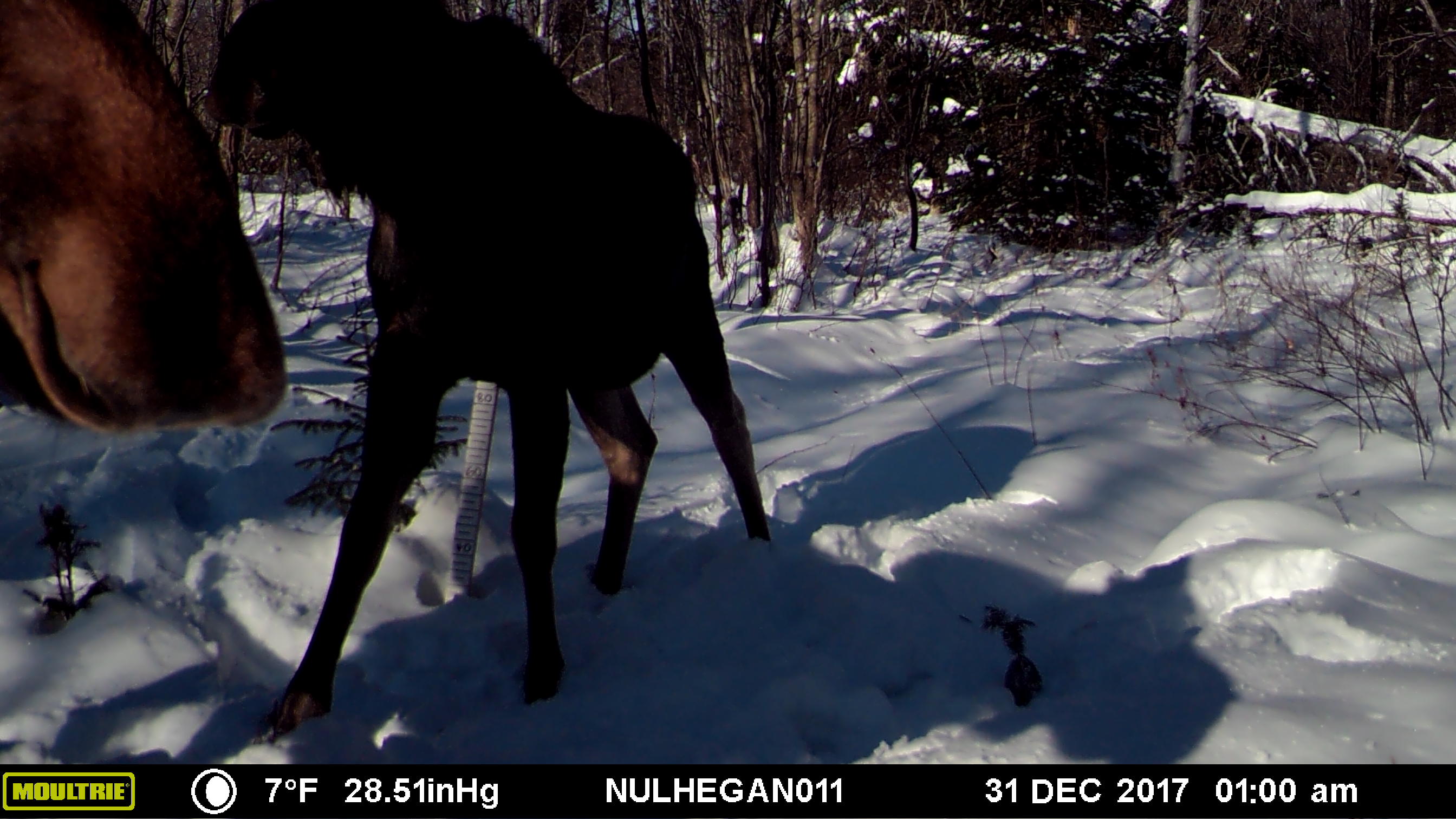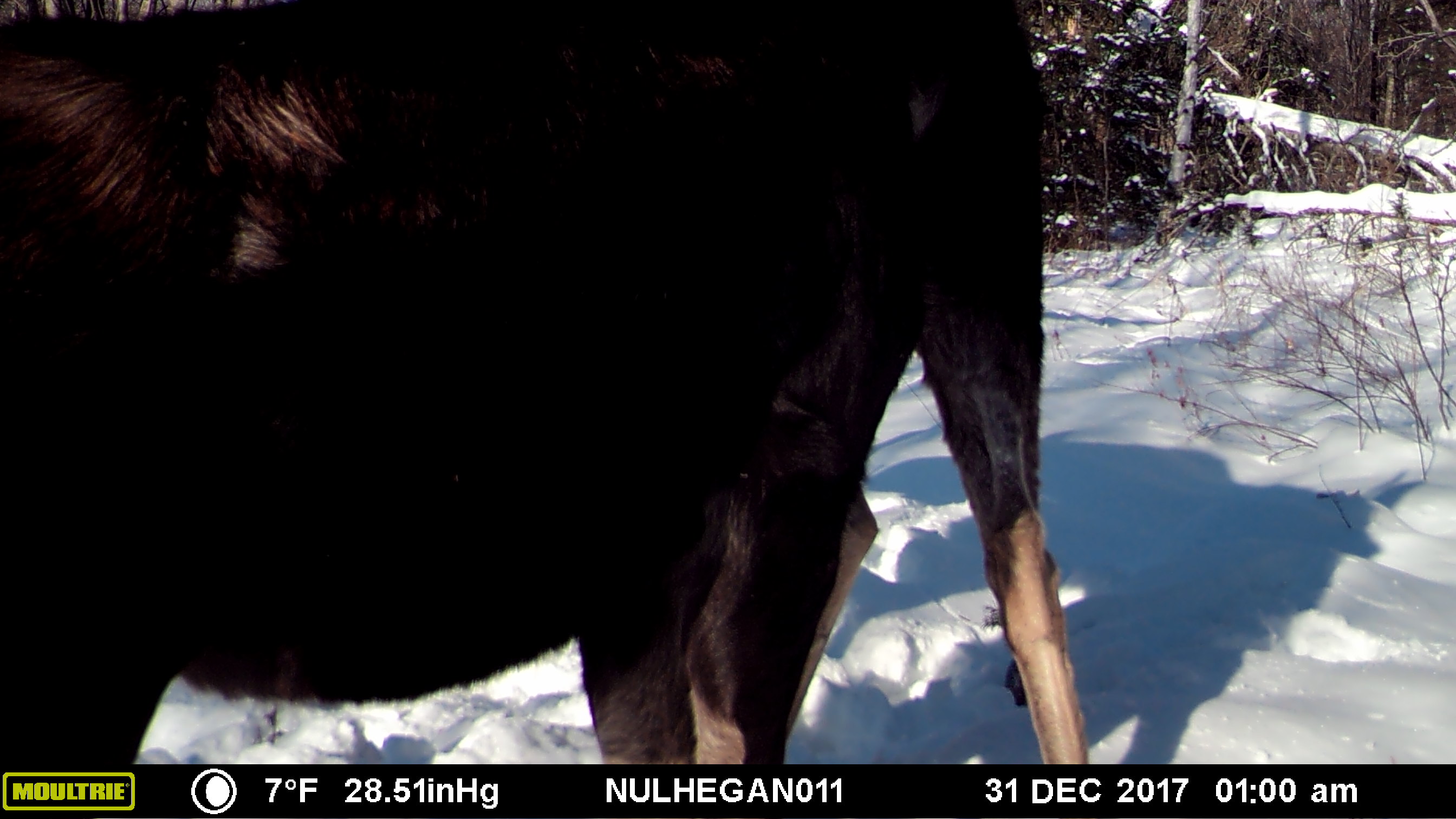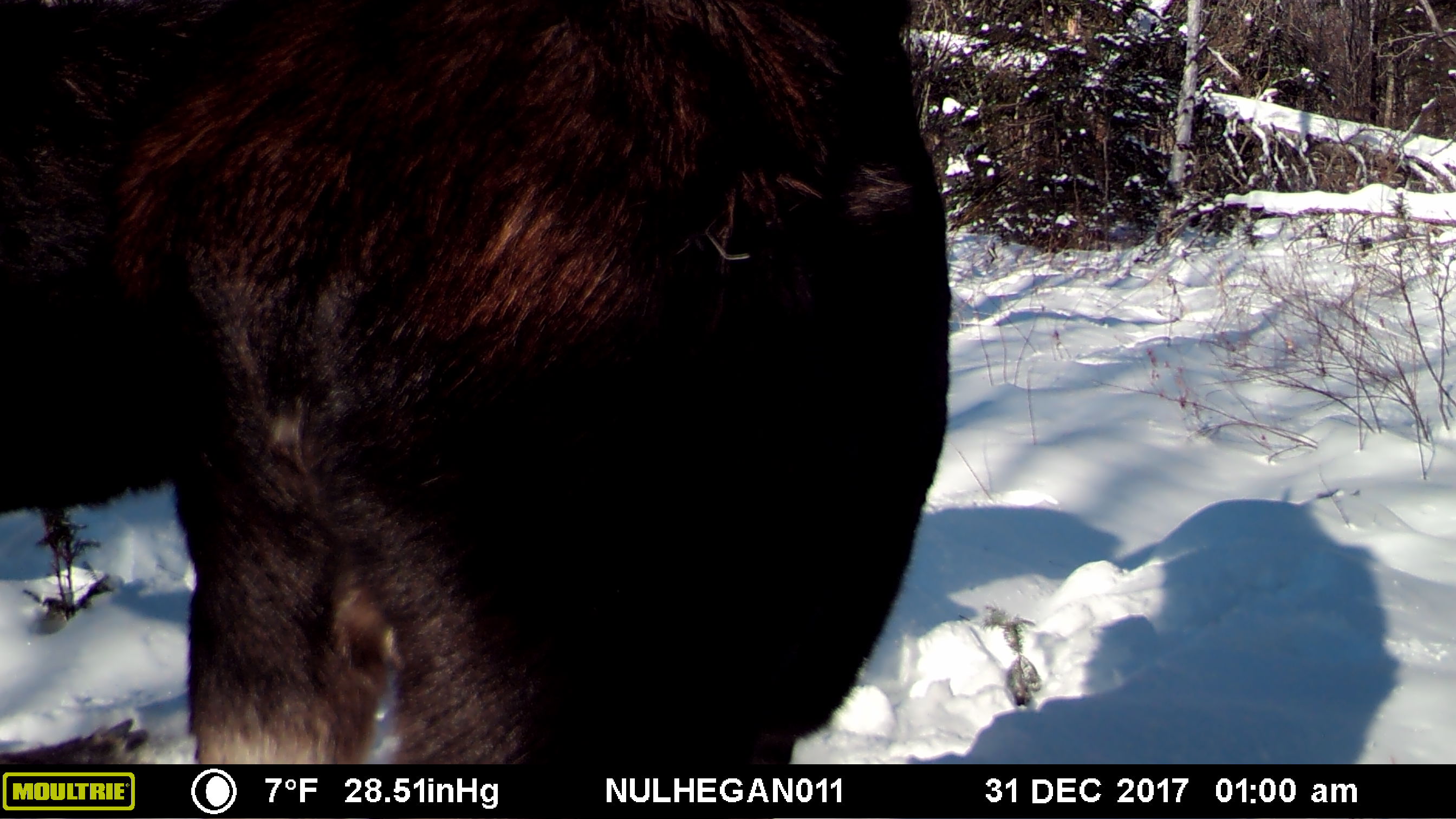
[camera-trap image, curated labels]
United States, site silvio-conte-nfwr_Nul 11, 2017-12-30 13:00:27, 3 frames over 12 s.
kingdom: Animalia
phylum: Chordata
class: Mammalia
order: Artiodactyla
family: Cervidae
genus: Alces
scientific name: Alces alces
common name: moose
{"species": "moose (Alces alces)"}